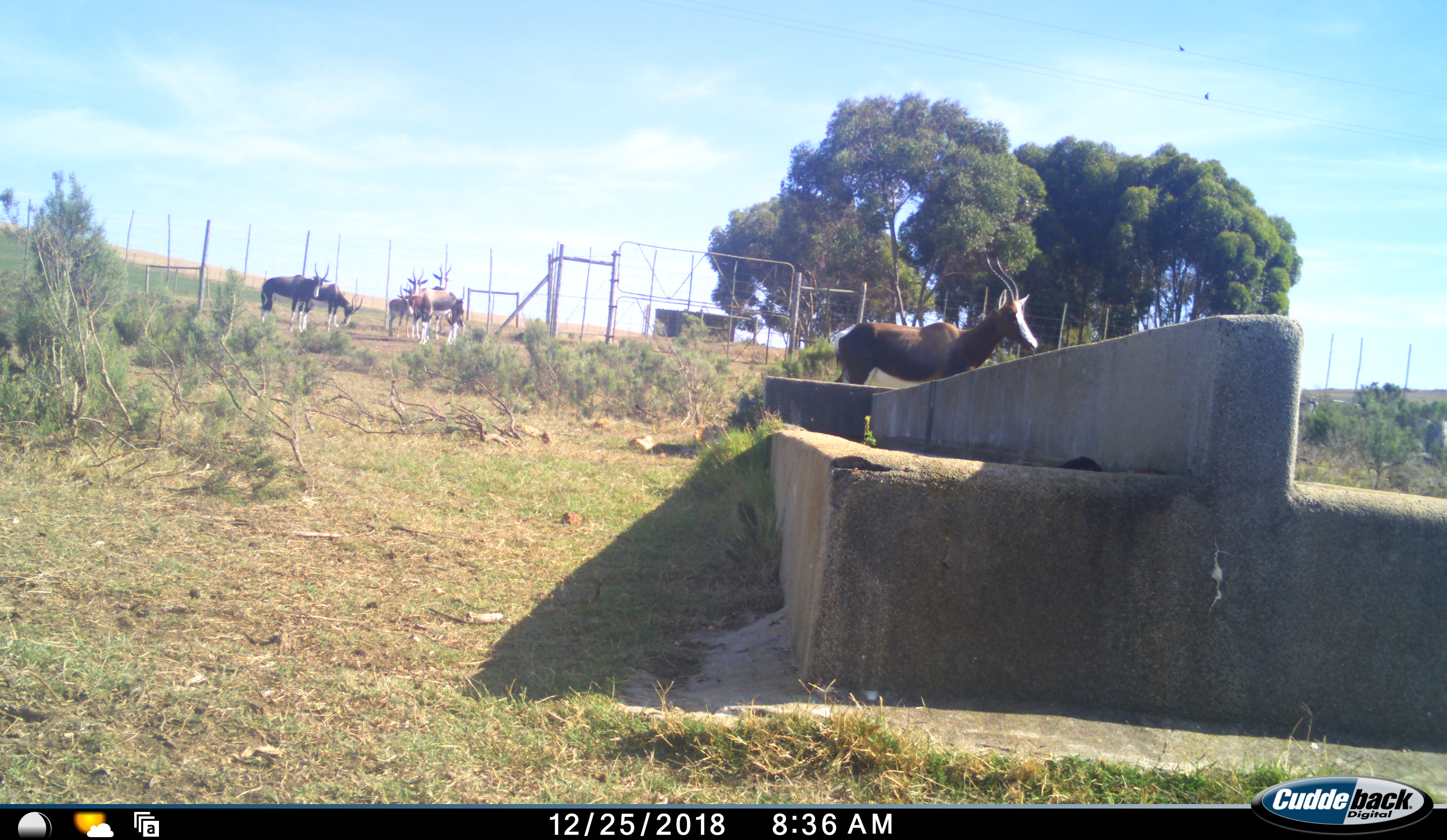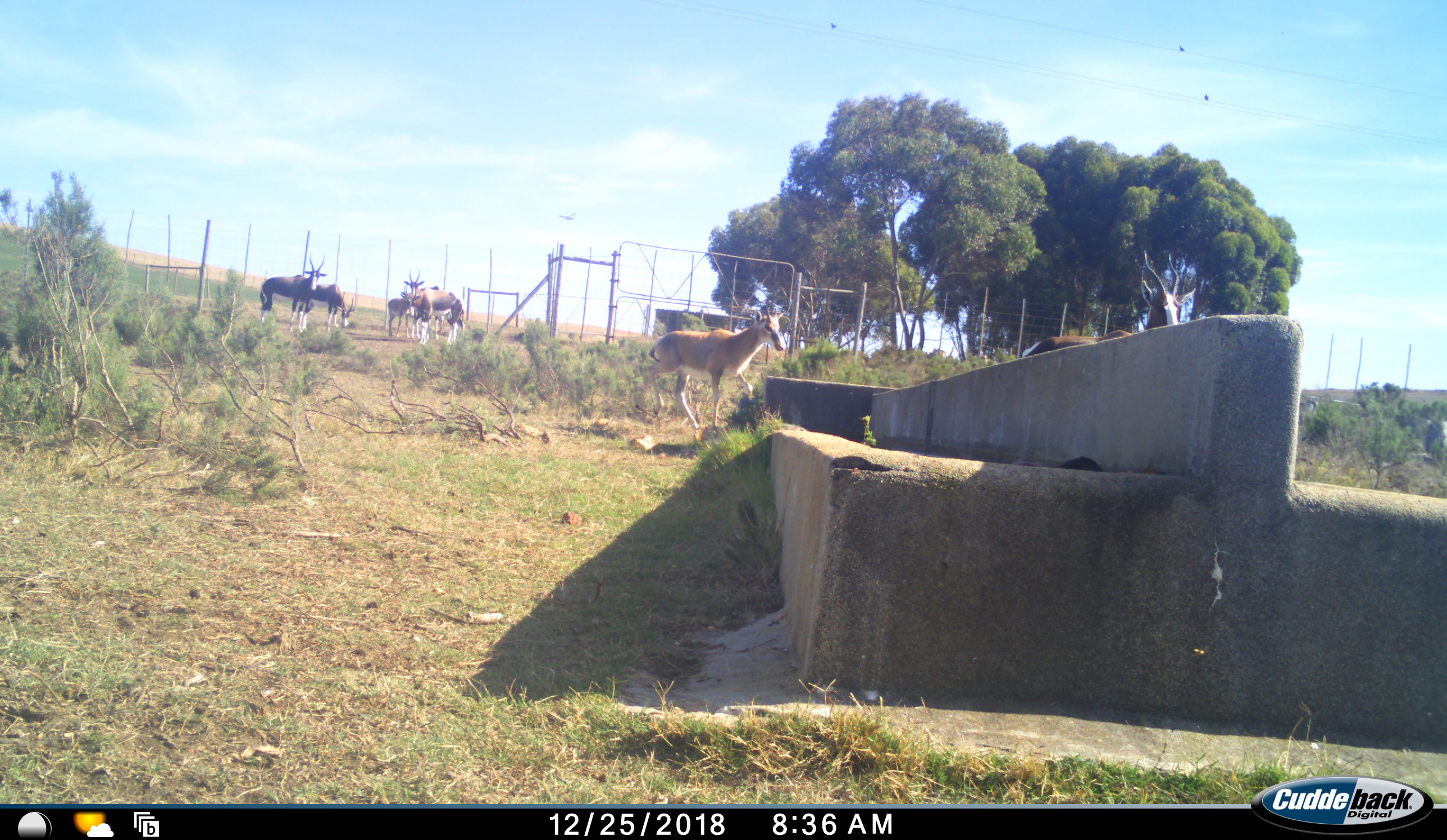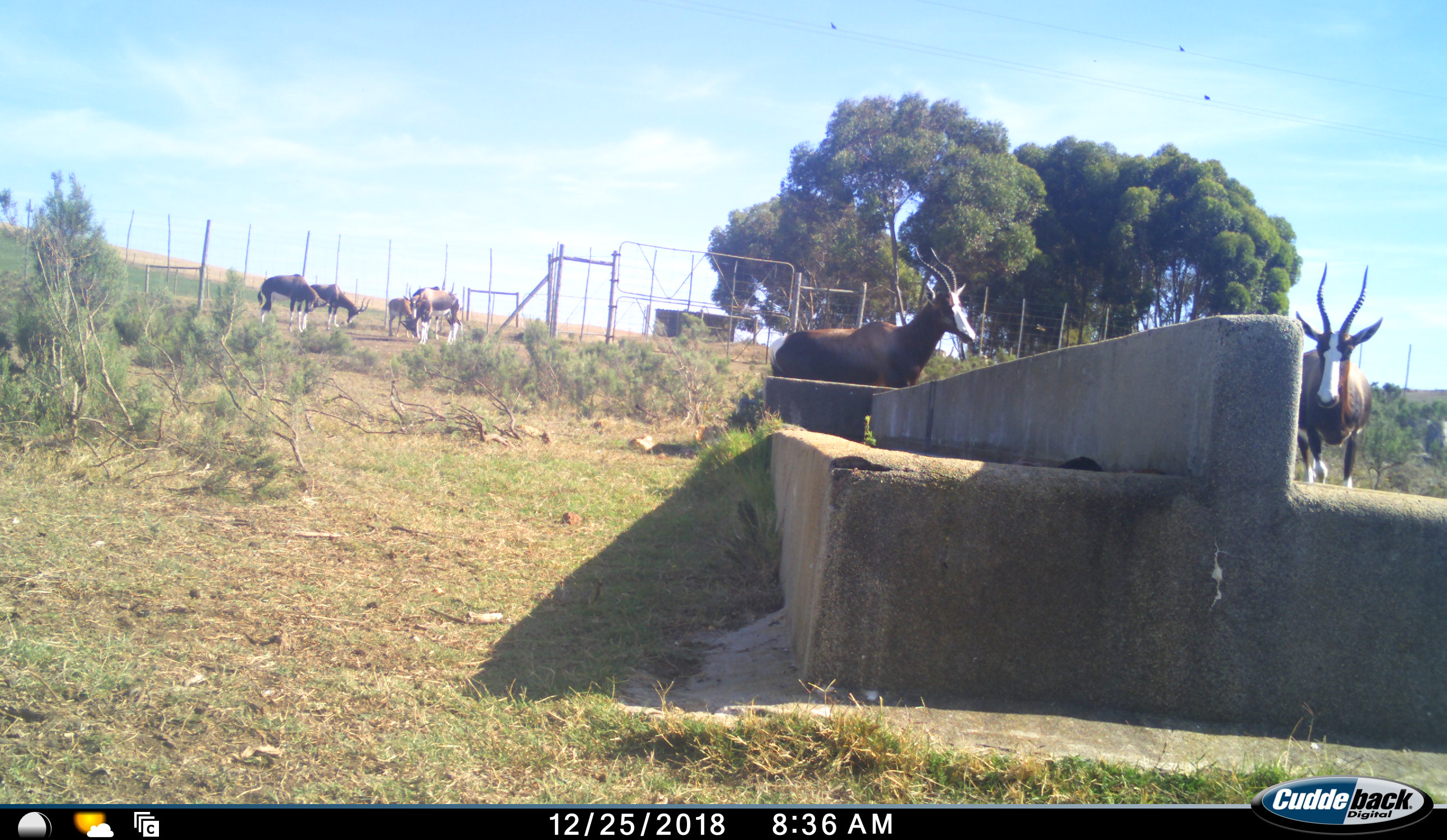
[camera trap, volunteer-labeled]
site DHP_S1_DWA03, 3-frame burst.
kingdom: Animalia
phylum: Chordata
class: Mammalia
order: Artiodactyla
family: Bovidae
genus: Damaliscus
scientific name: Damaliscus pygargus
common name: bontebok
Bontebok (Damaliscus pygargus), count 7. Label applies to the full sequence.